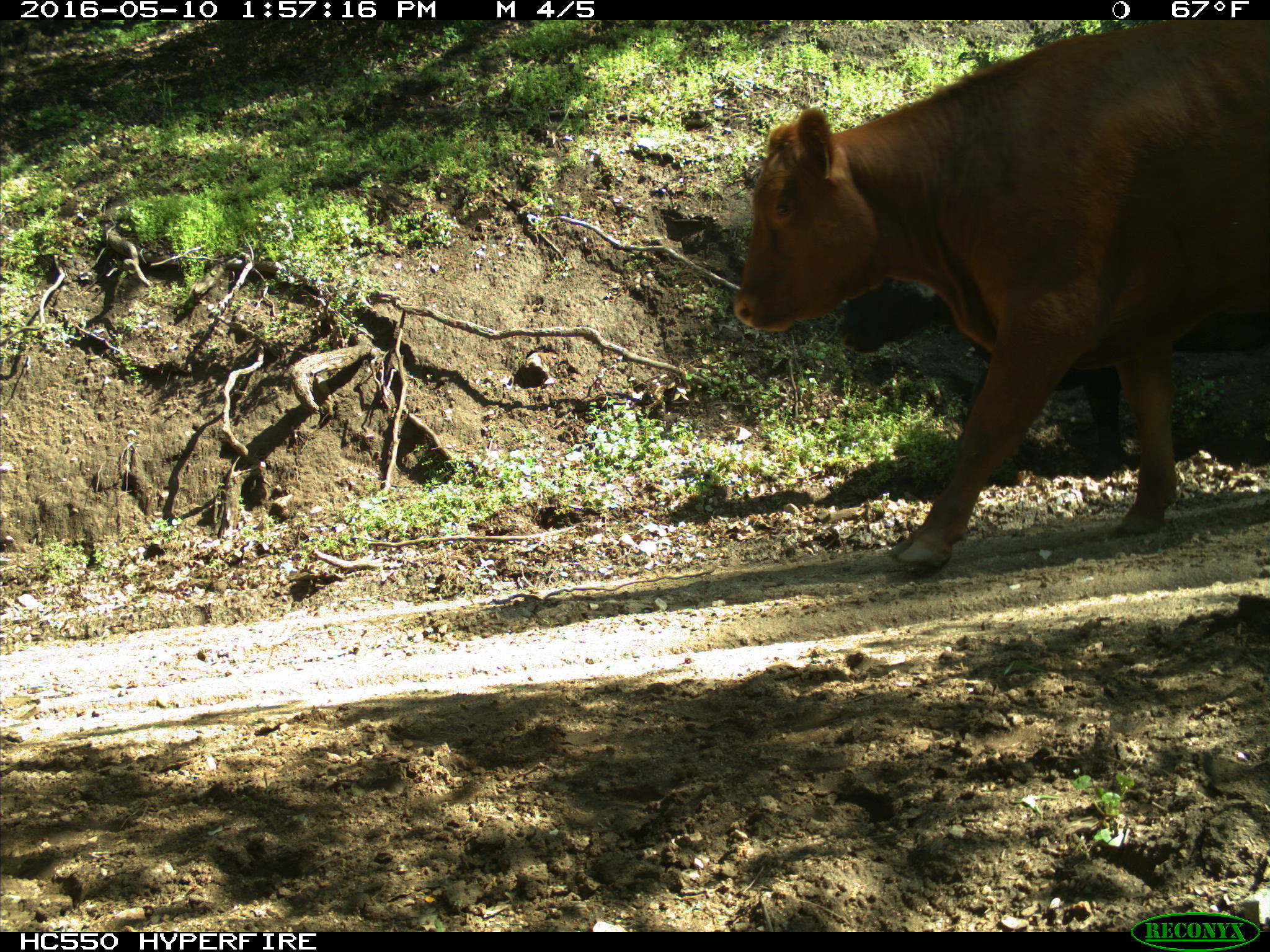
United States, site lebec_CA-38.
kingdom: Animalia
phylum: Chordata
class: Mammalia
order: Artiodactyla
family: Bovidae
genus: Bos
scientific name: Bos taurus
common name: domestic cow